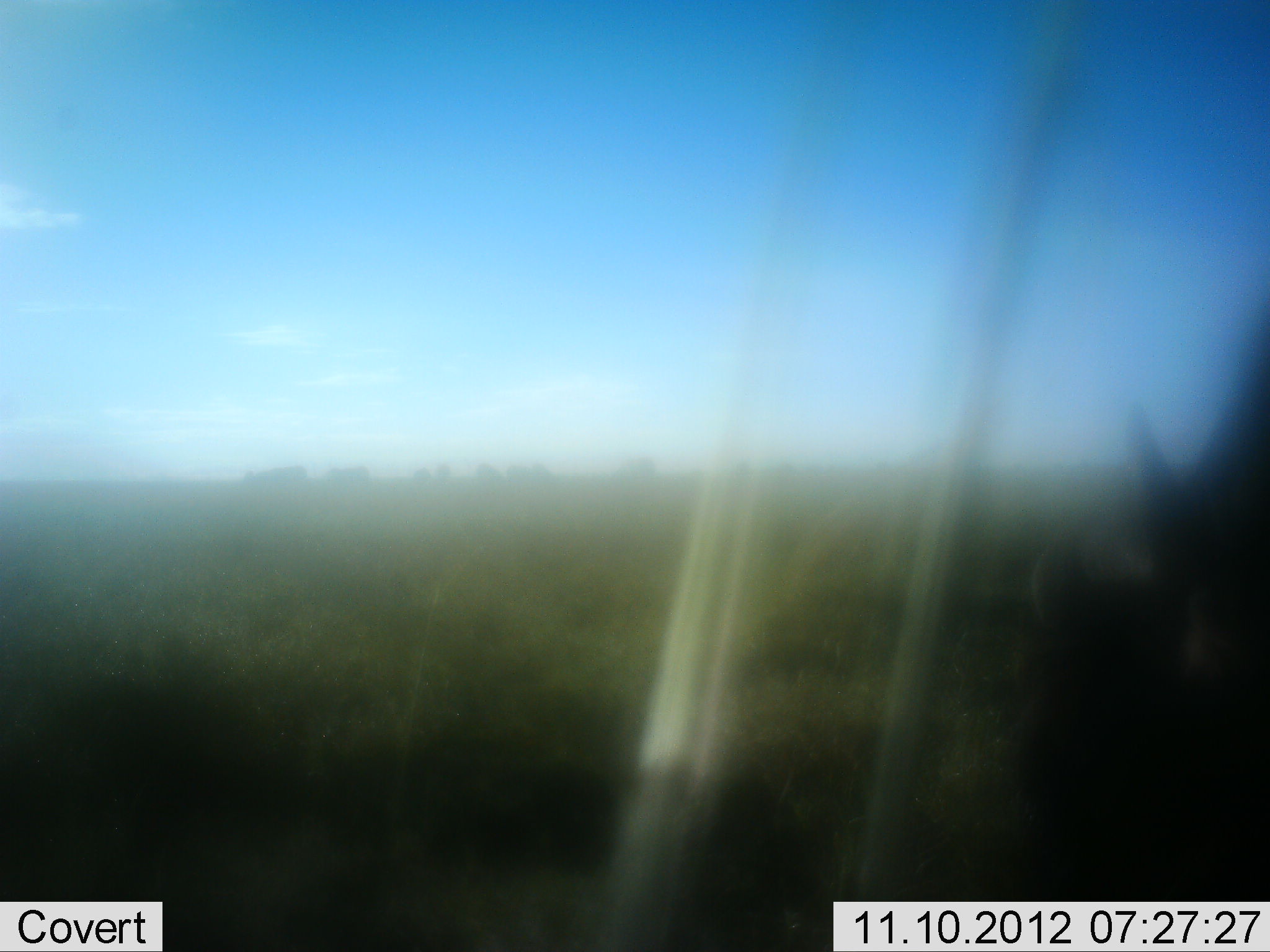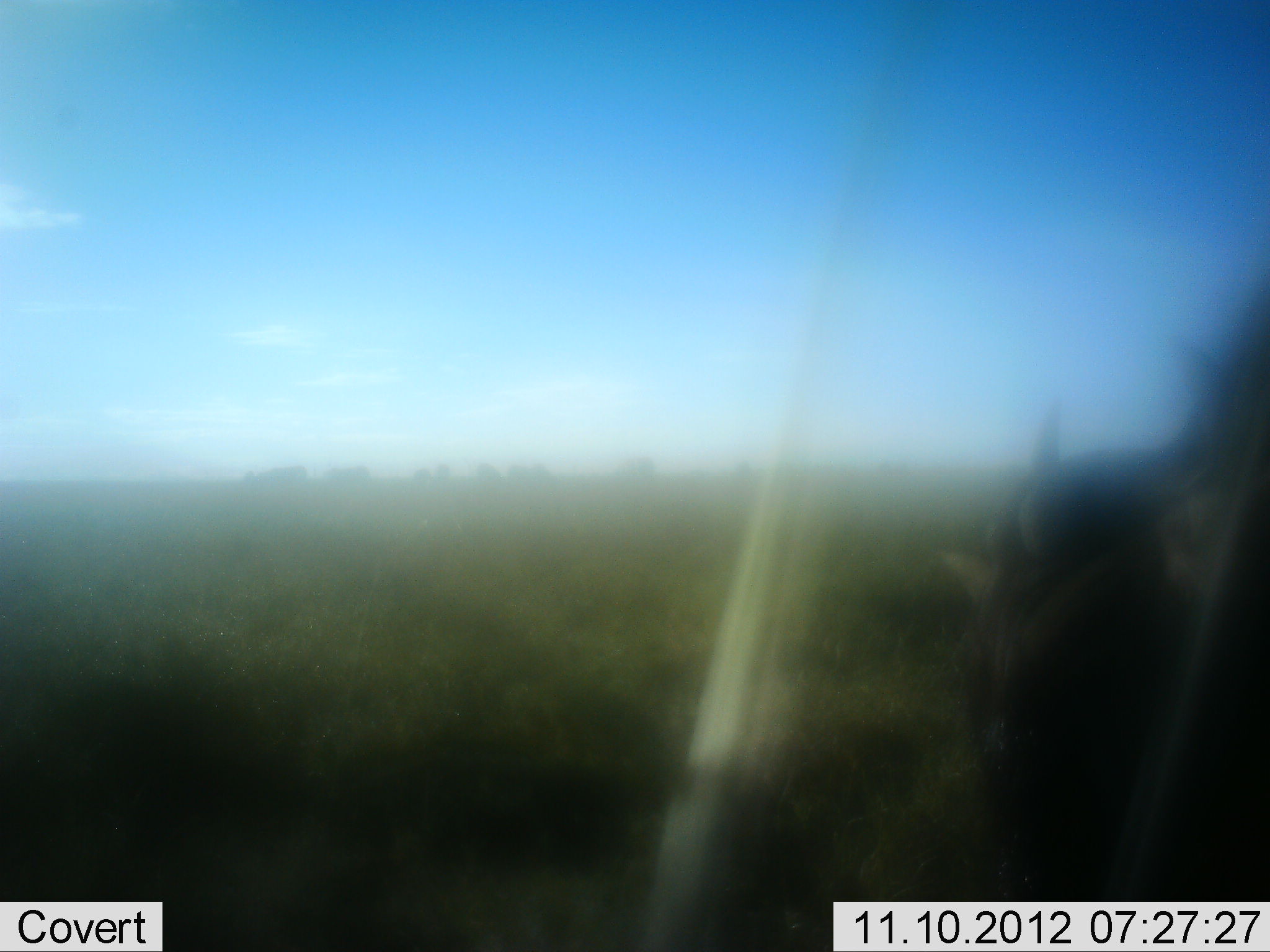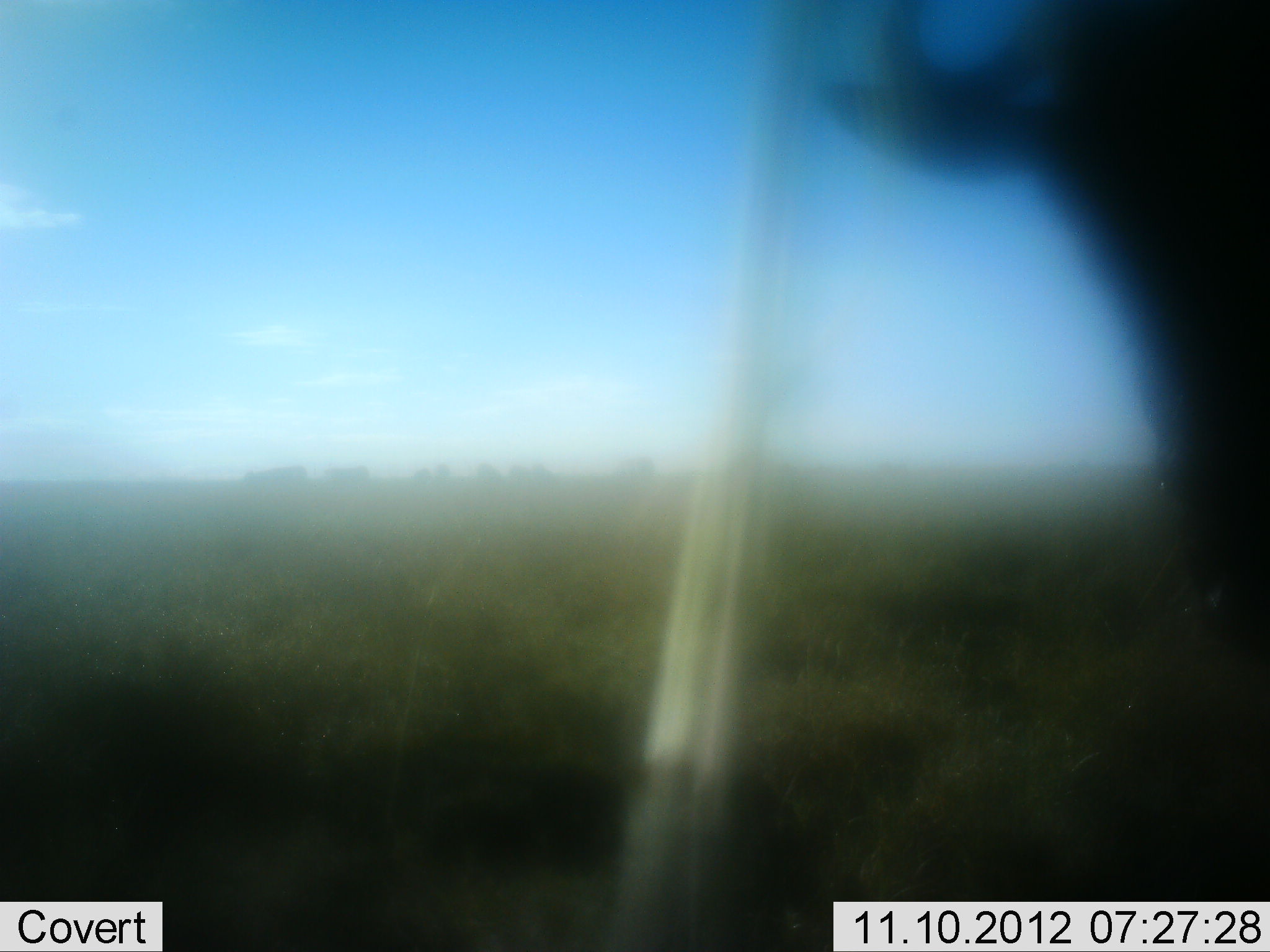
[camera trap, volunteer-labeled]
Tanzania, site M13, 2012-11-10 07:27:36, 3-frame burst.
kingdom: Animalia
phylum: Chordata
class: Mammalia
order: Artiodactyla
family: Bovidae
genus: Connochaetes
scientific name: Connochaetes taurinus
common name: blue wildebeest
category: wildebeest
Wildebeest (blue wildebeest) (Connochaetes taurinus), count 1. Behavior (volunteer vote fractions): standing 40%, resting 20%, moving 40%, interacting 0%. Young present (vote fraction): 0%. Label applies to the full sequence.